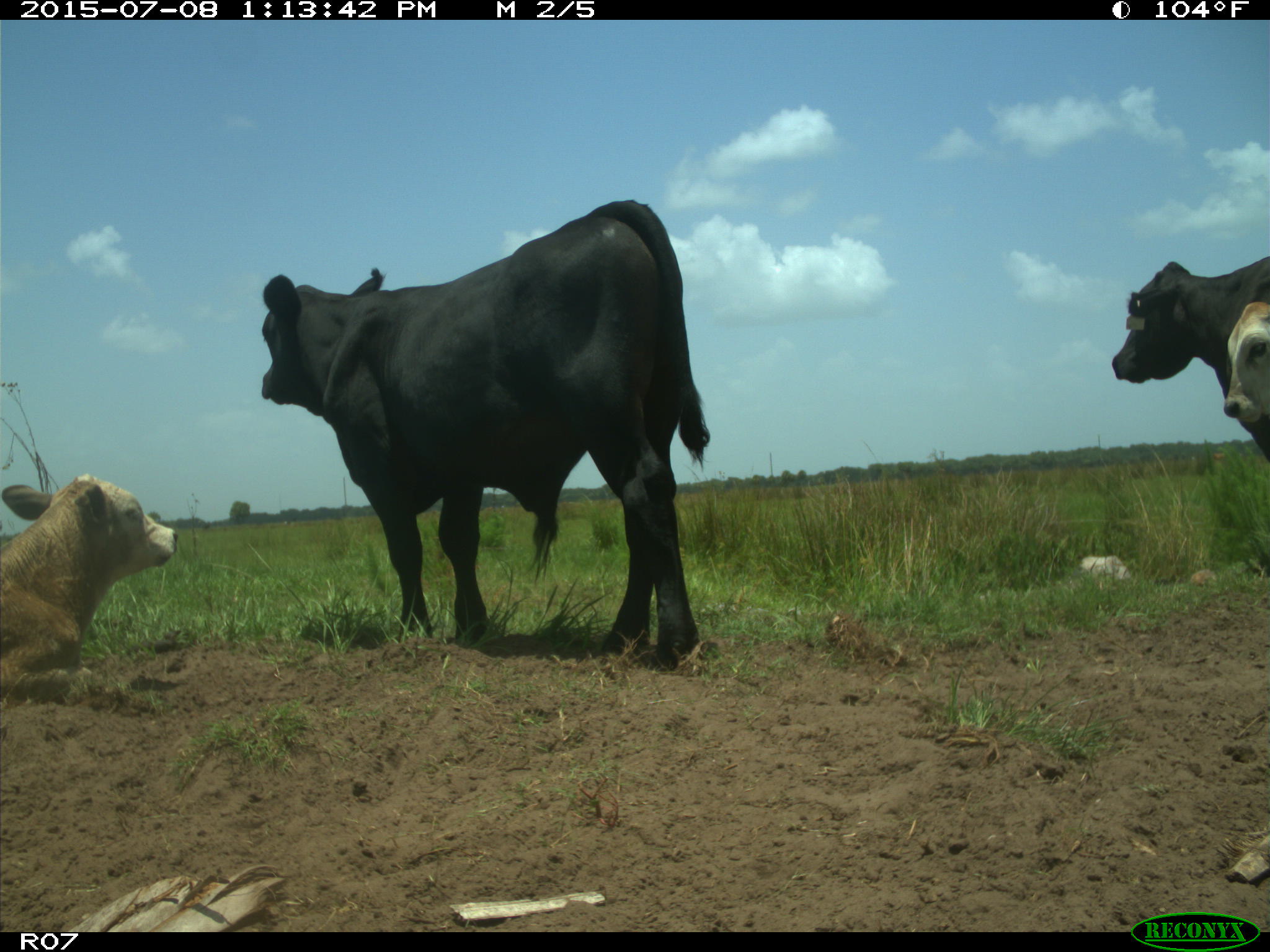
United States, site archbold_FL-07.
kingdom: Animalia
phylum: Chordata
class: Mammalia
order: Artiodactyla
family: Bovidae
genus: Bos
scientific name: Bos taurus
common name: domestic cow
Bos taurus (domestic cow).